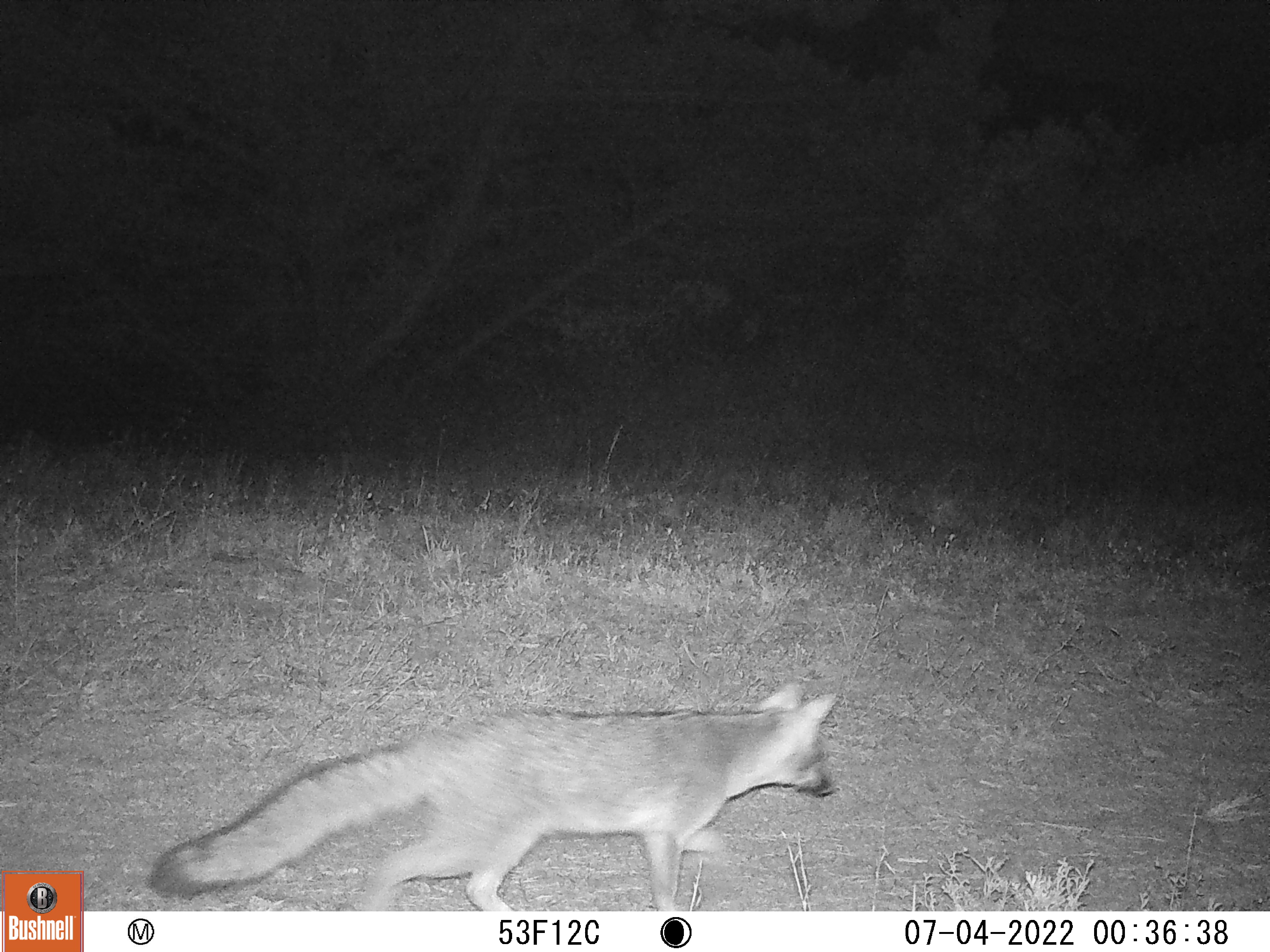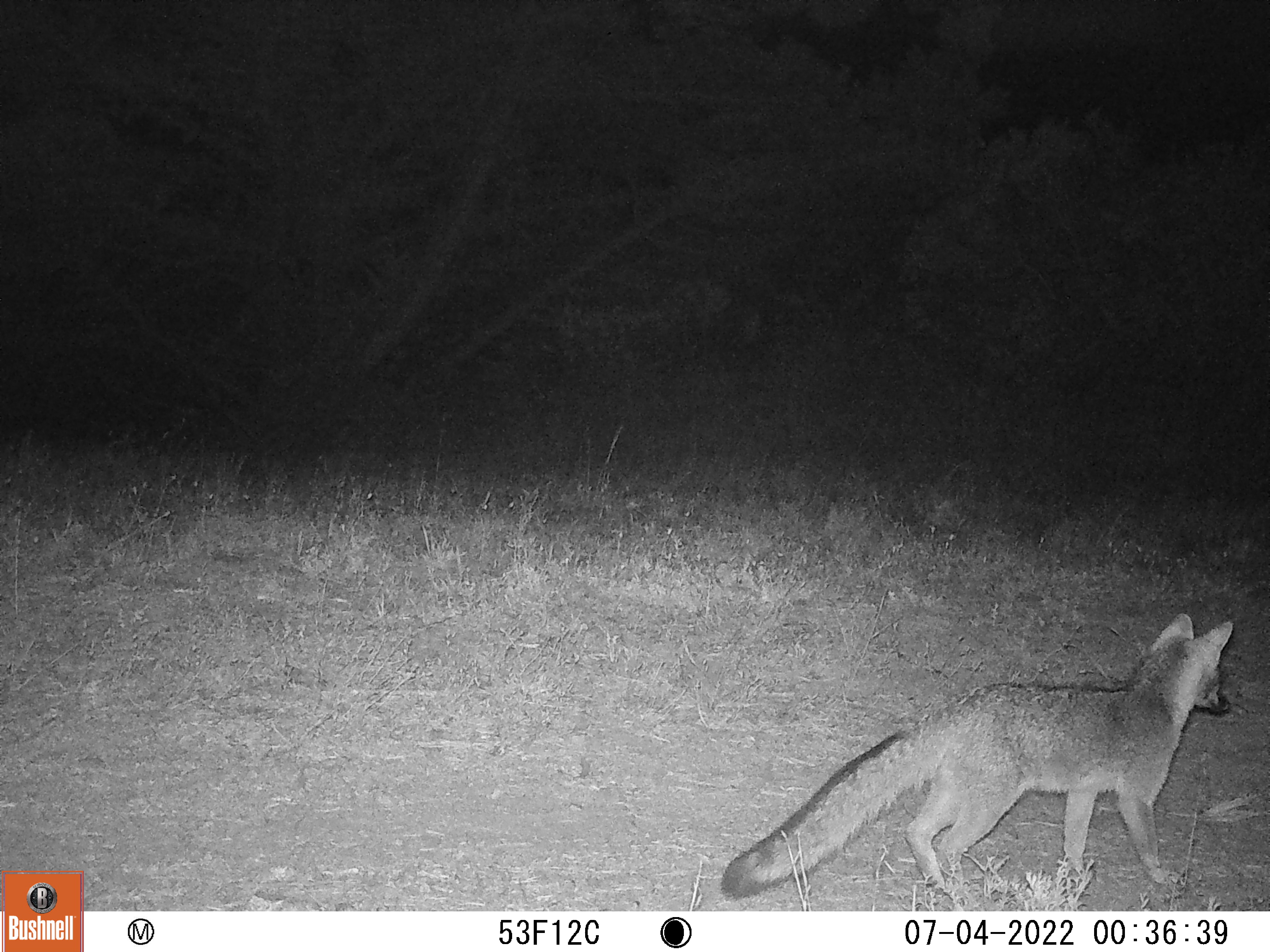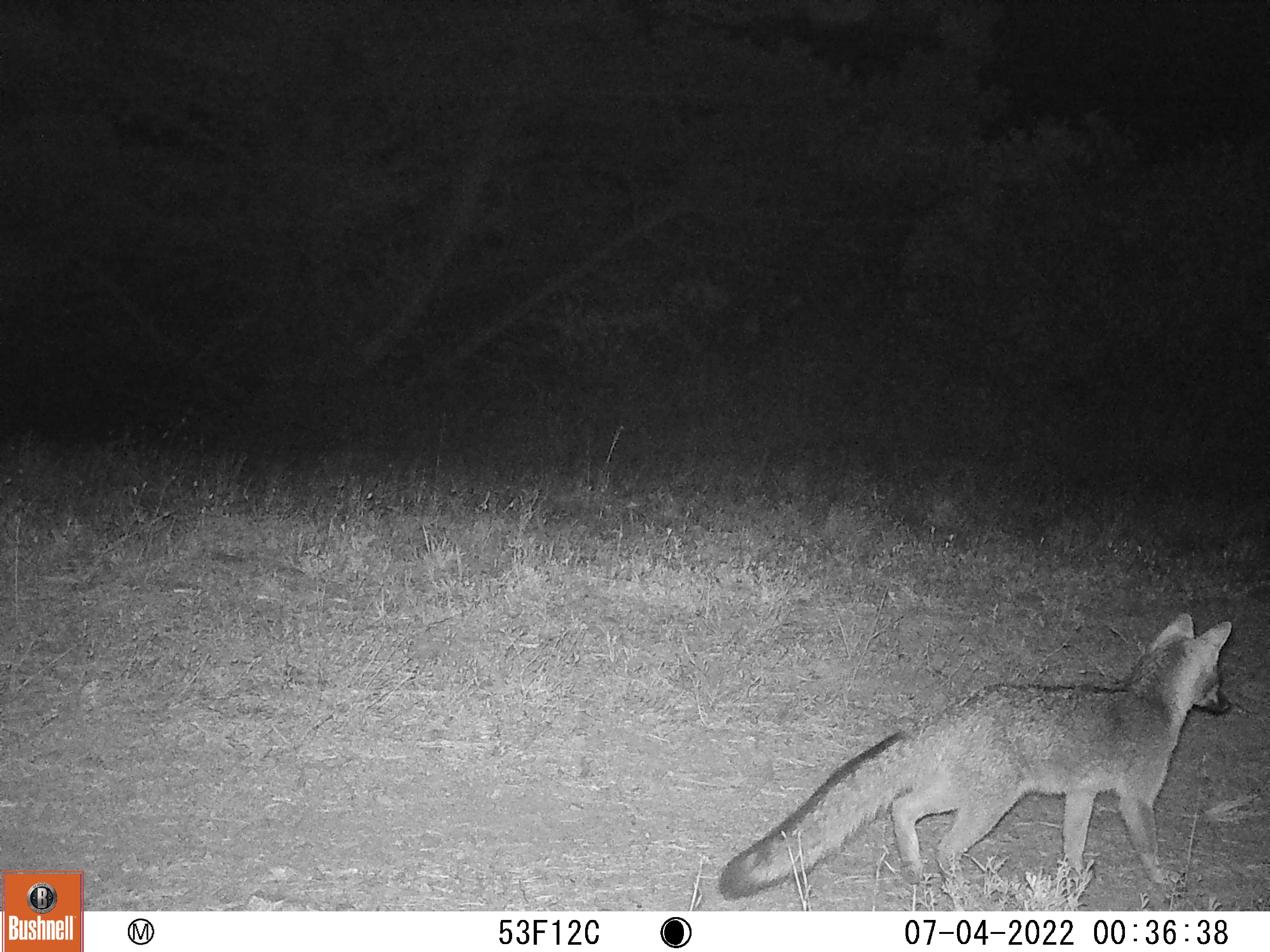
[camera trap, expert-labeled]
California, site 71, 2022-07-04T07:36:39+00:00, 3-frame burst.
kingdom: Animalia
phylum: Chordata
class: Mammalia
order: Carnivora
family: Canidae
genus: Urocyon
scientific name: Urocyon cinereoargenteus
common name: gray fox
Gray fox (Urocyon cinereoargenteus).